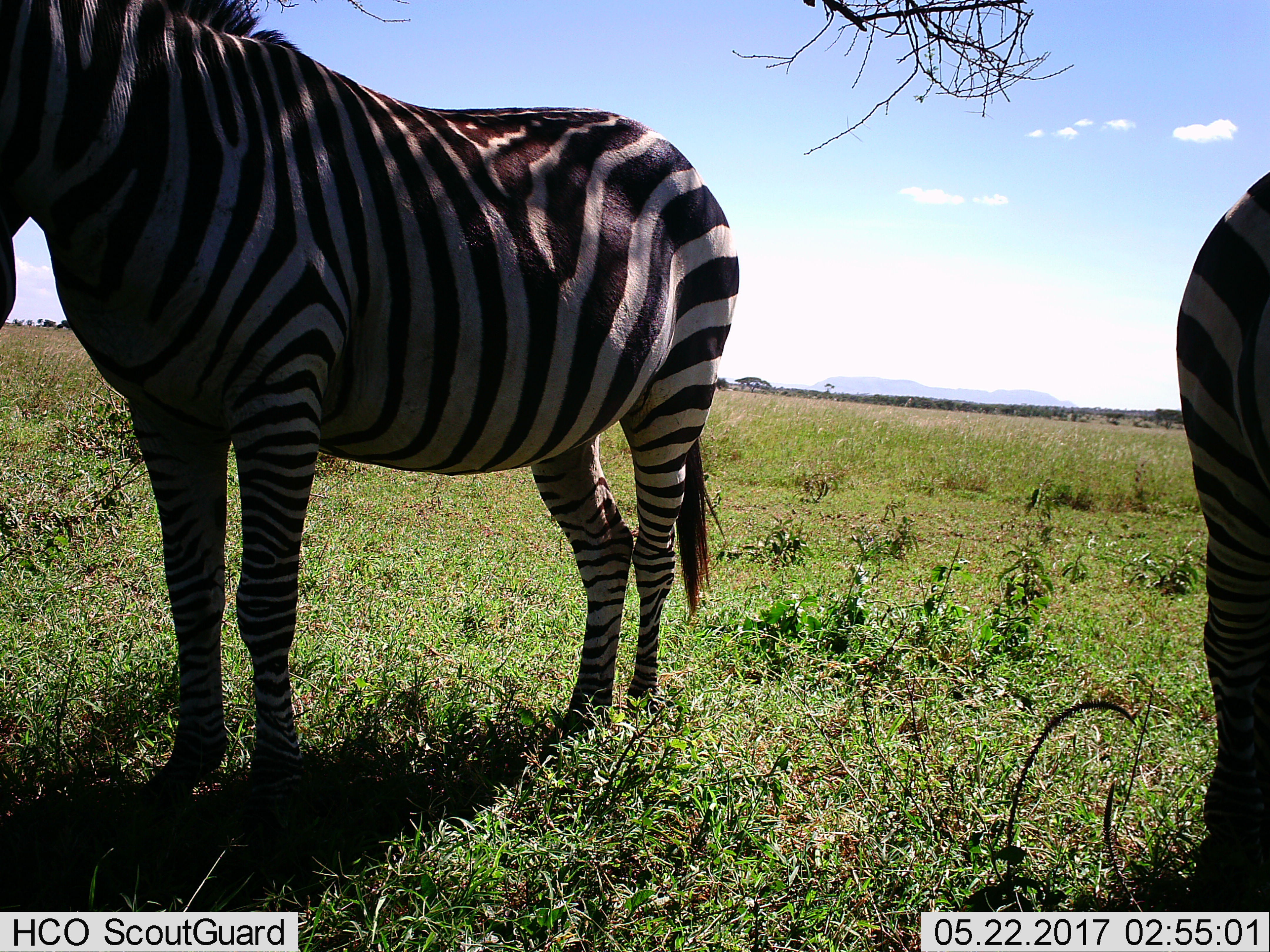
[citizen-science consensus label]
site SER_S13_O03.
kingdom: Animalia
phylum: Chordata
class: Mammalia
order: Perissodactyla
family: Equidae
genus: Equus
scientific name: Equus quagga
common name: plains zebra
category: zebraplains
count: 2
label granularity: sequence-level